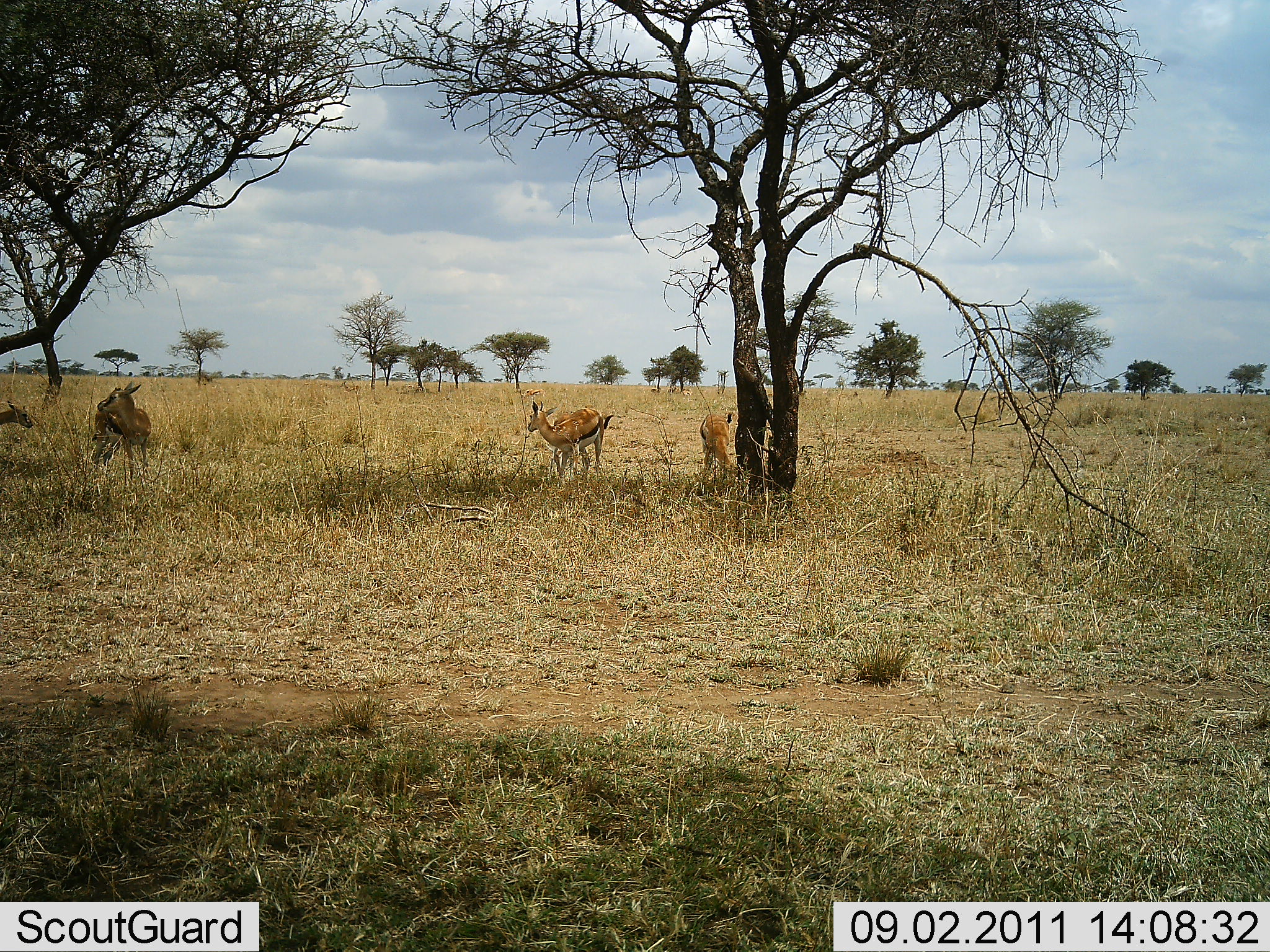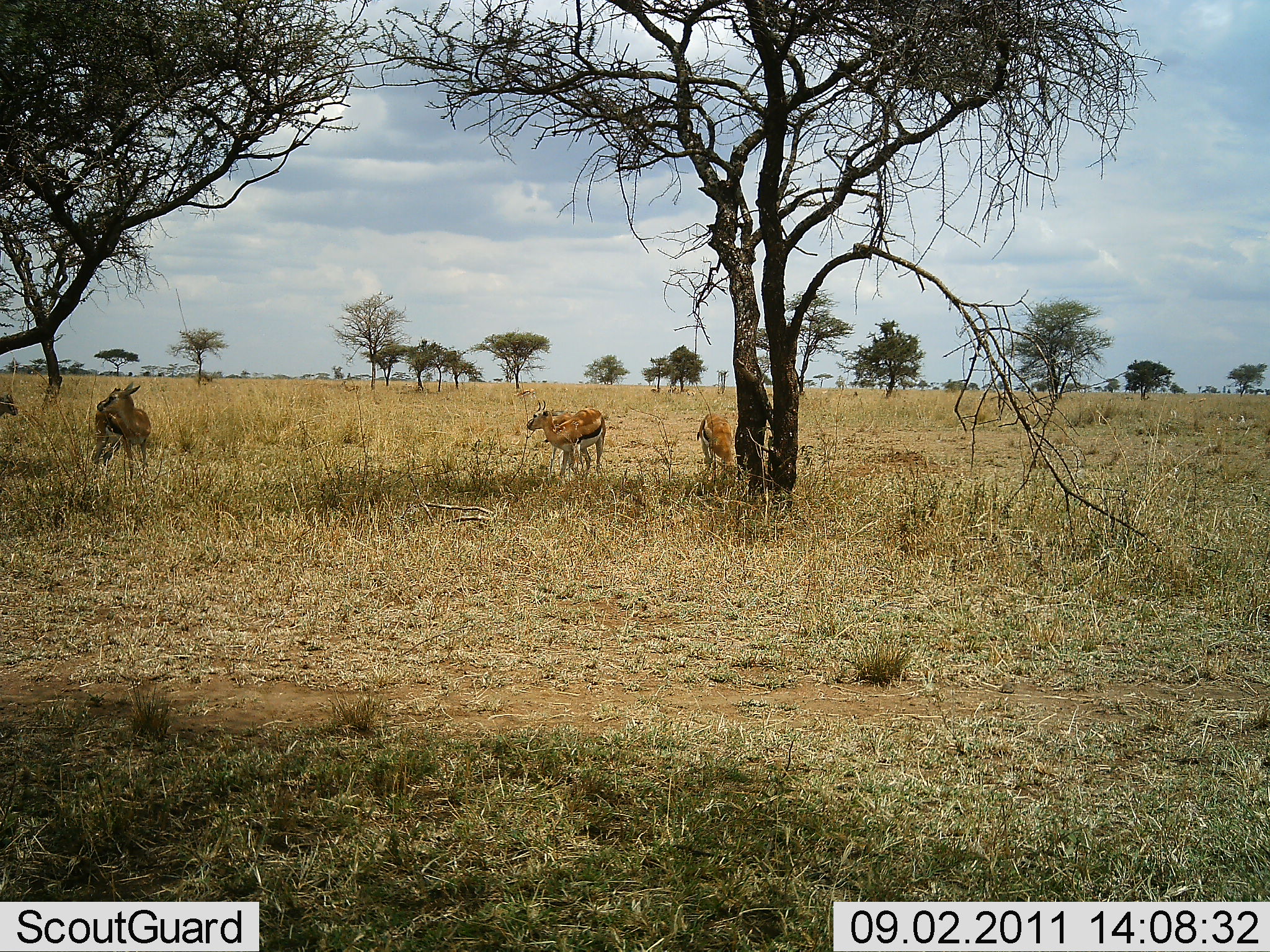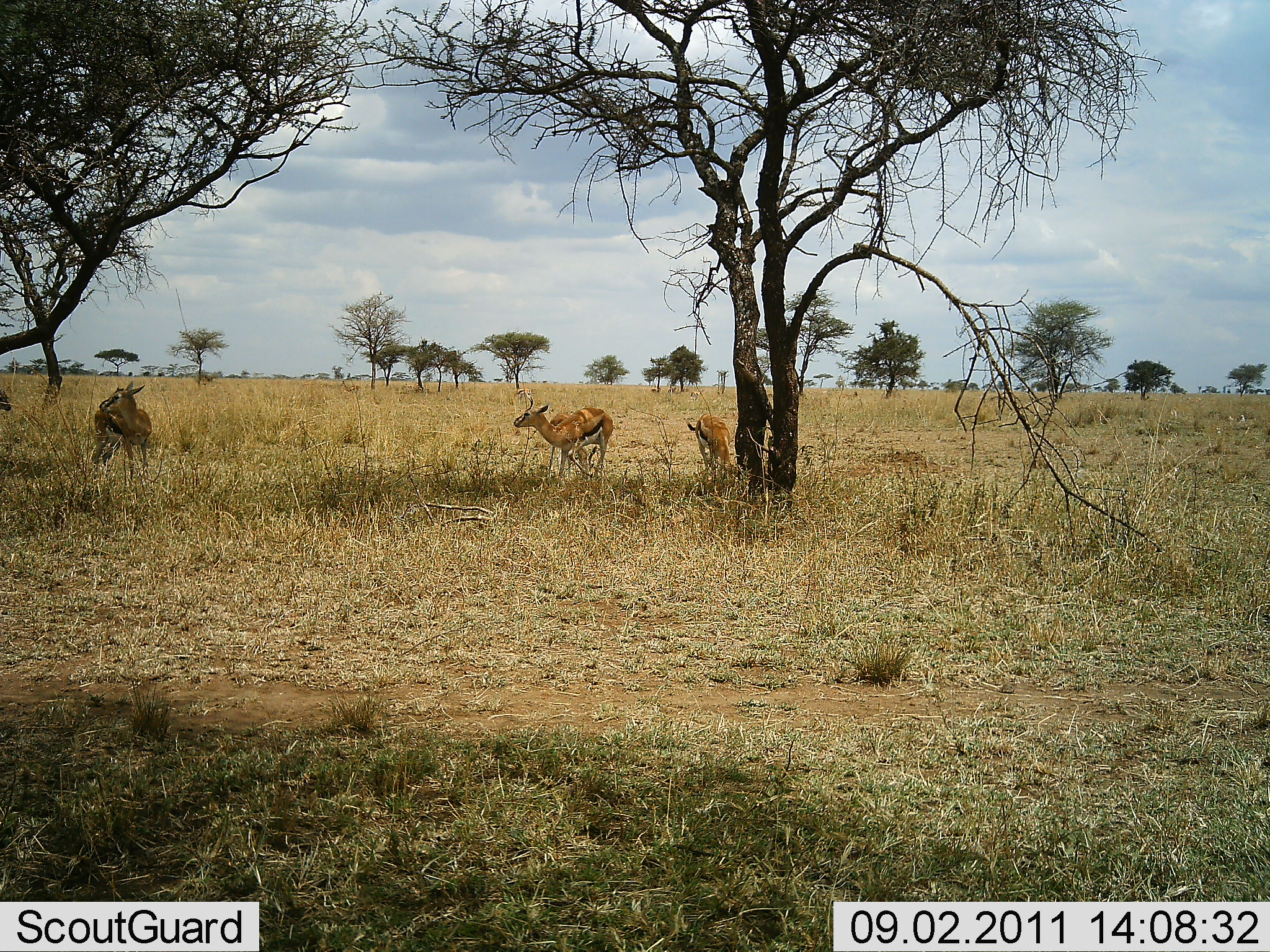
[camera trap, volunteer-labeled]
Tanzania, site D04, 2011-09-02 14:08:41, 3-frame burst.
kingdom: Animalia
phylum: Chordata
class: Mammalia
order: Artiodactyla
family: Bovidae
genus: Eudorcas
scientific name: Eudorcas thomsonii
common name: thomson's gazelle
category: gazellethomsons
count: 4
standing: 77%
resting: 15%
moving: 8%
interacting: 0%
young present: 0%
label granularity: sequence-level